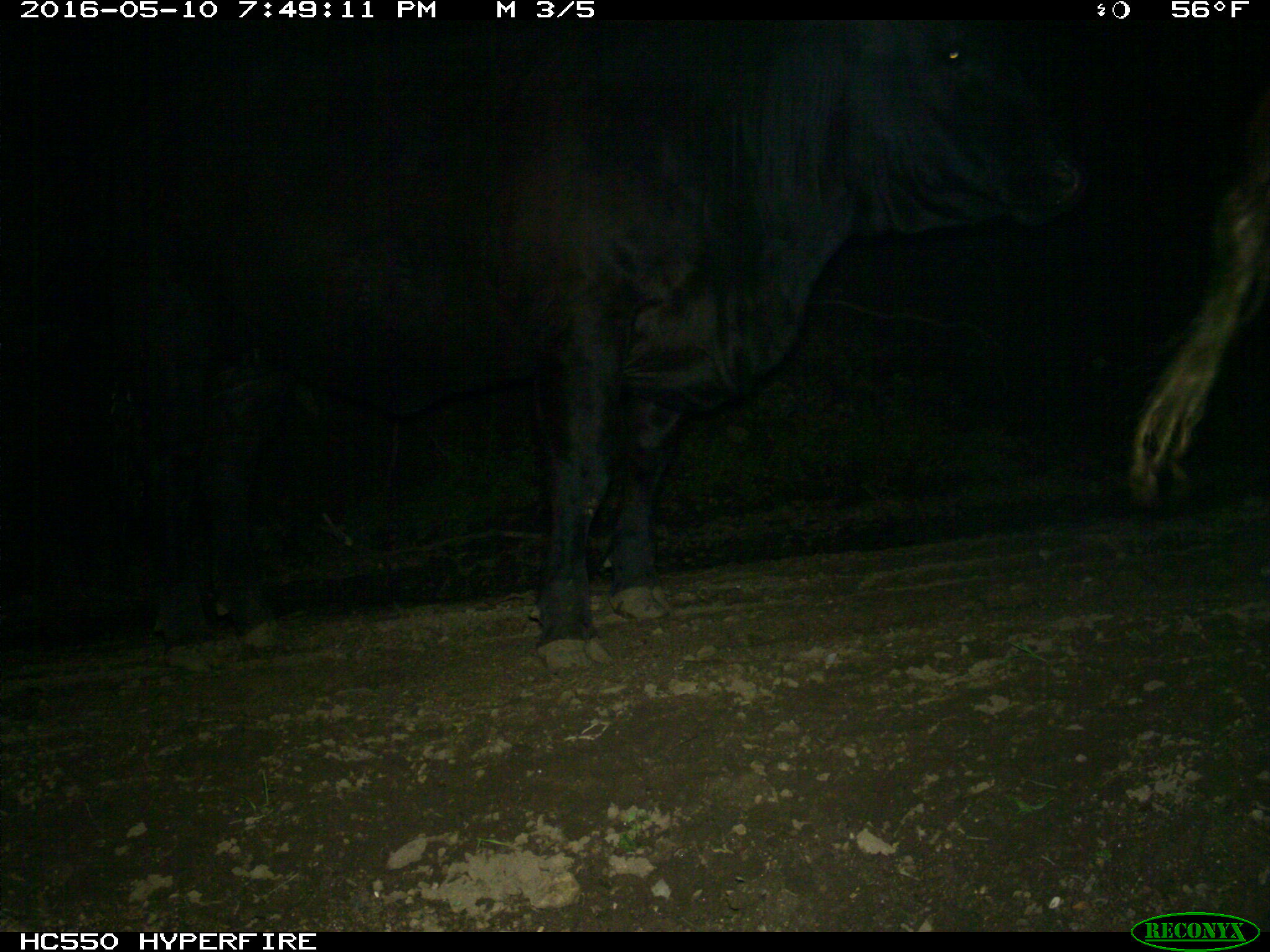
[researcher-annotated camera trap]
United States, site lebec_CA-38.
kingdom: Animalia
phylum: Chordata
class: Mammalia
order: Artiodactyla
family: Bovidae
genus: Bos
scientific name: Bos taurus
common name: domestic cow